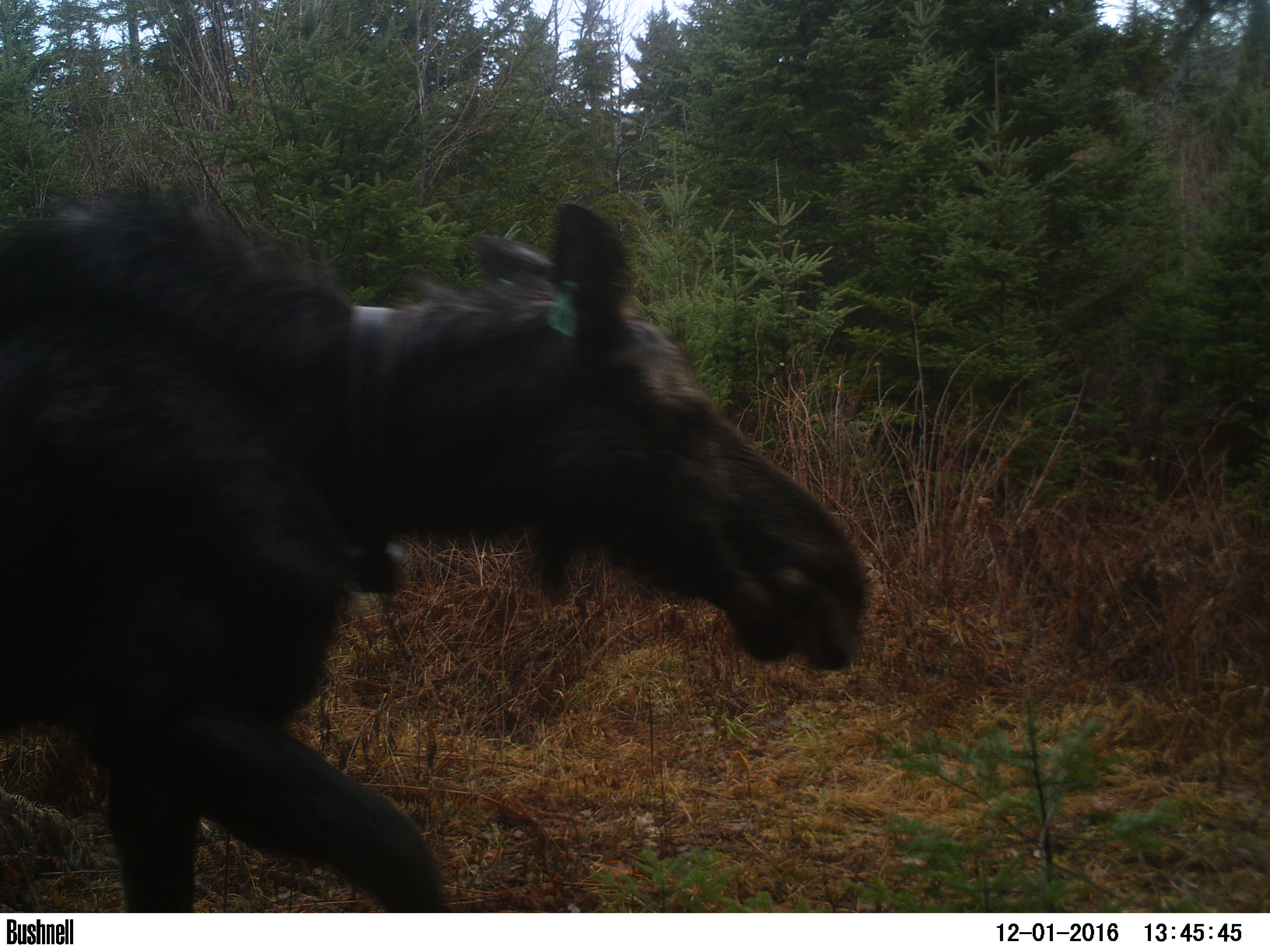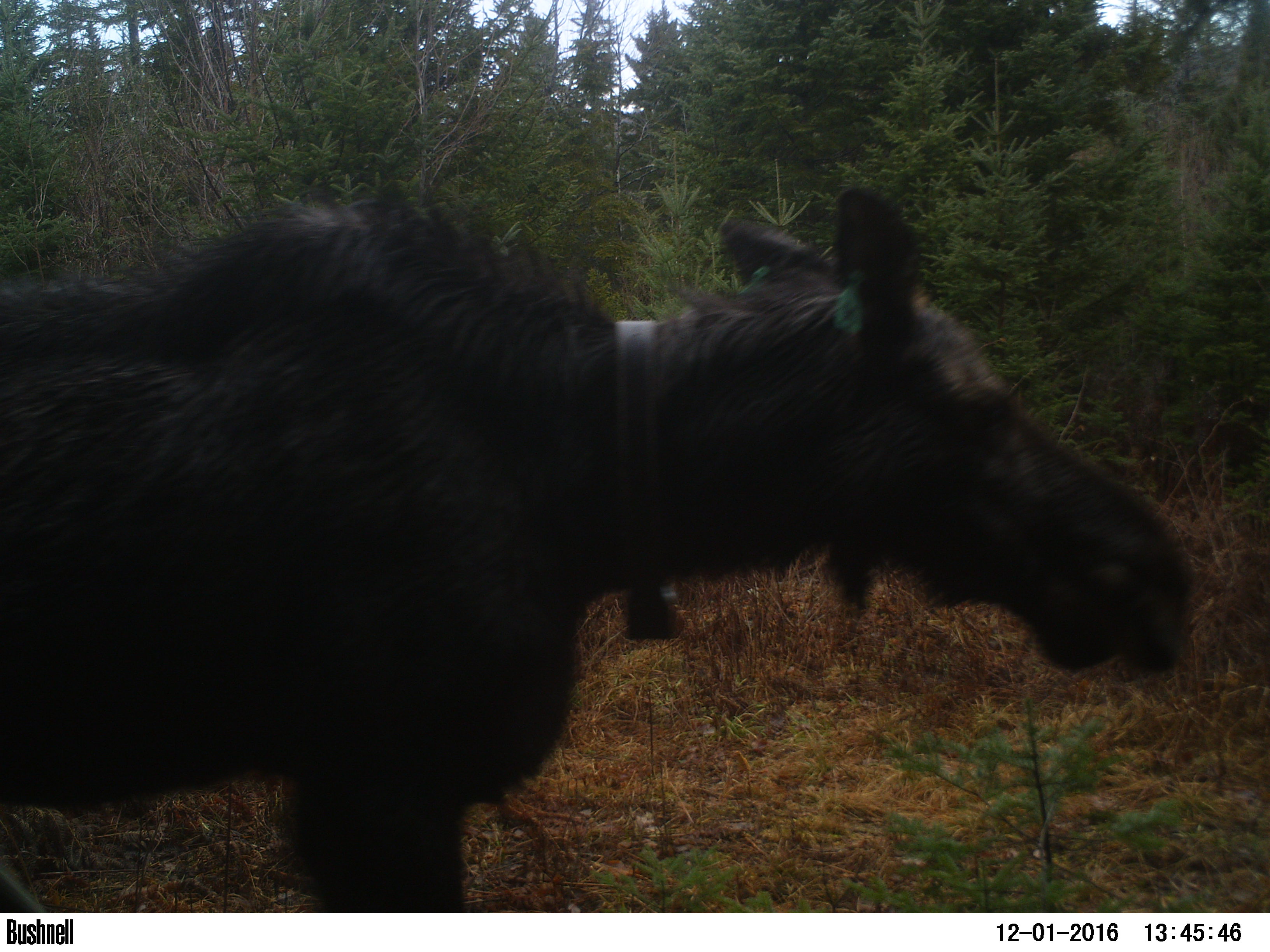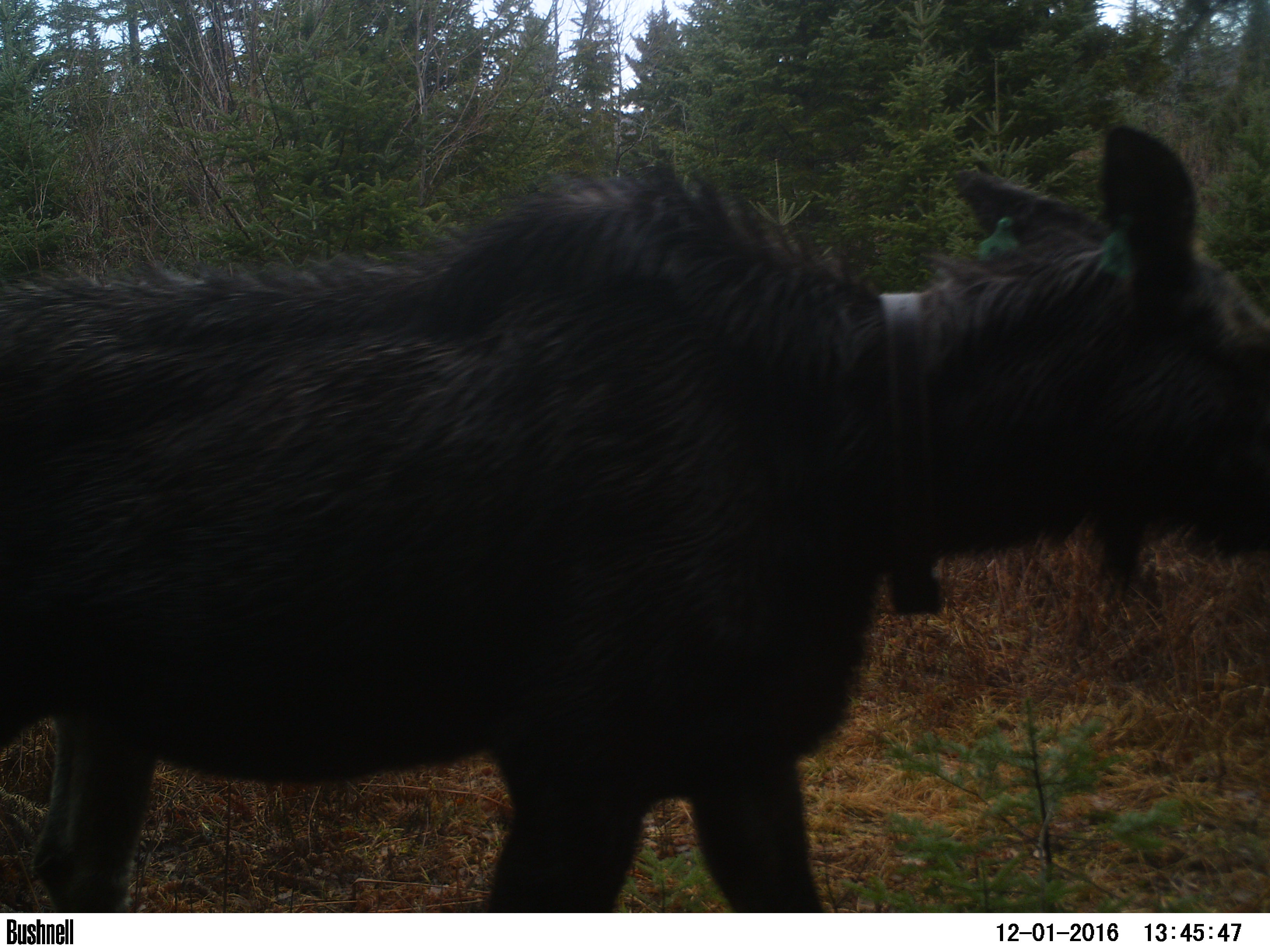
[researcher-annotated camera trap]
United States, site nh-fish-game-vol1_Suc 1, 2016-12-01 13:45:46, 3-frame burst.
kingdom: Animalia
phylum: Chordata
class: Mammalia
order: Artiodactyla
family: Cervidae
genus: Alces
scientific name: Alces alces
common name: moose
Moose (Alces alces).